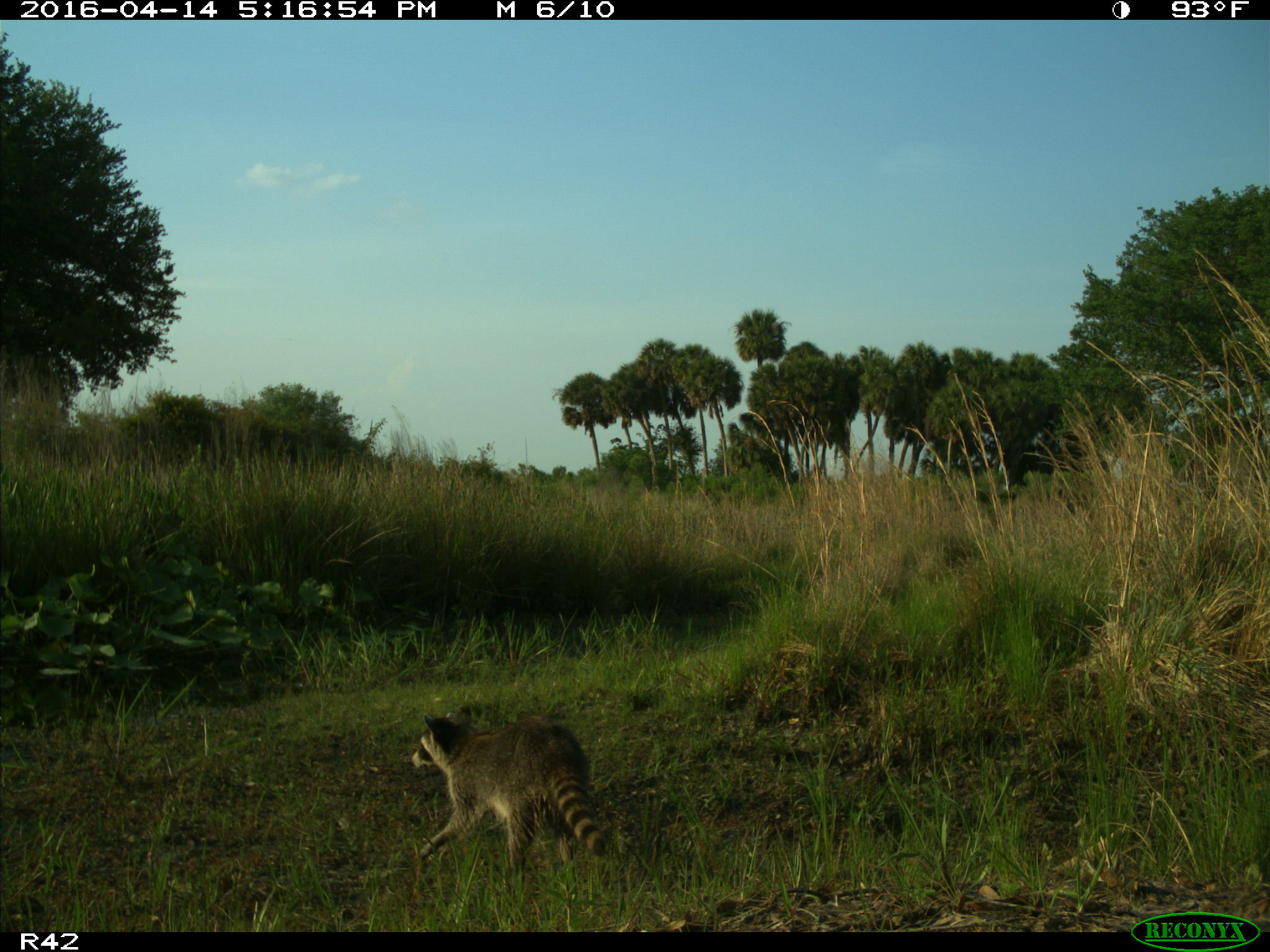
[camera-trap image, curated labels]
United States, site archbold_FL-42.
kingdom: Animalia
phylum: Chordata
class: Mammalia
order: Carnivora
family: Procyonidae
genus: Procyon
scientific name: Procyon lotor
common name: common raccoon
Procyon lotor (common raccoon).